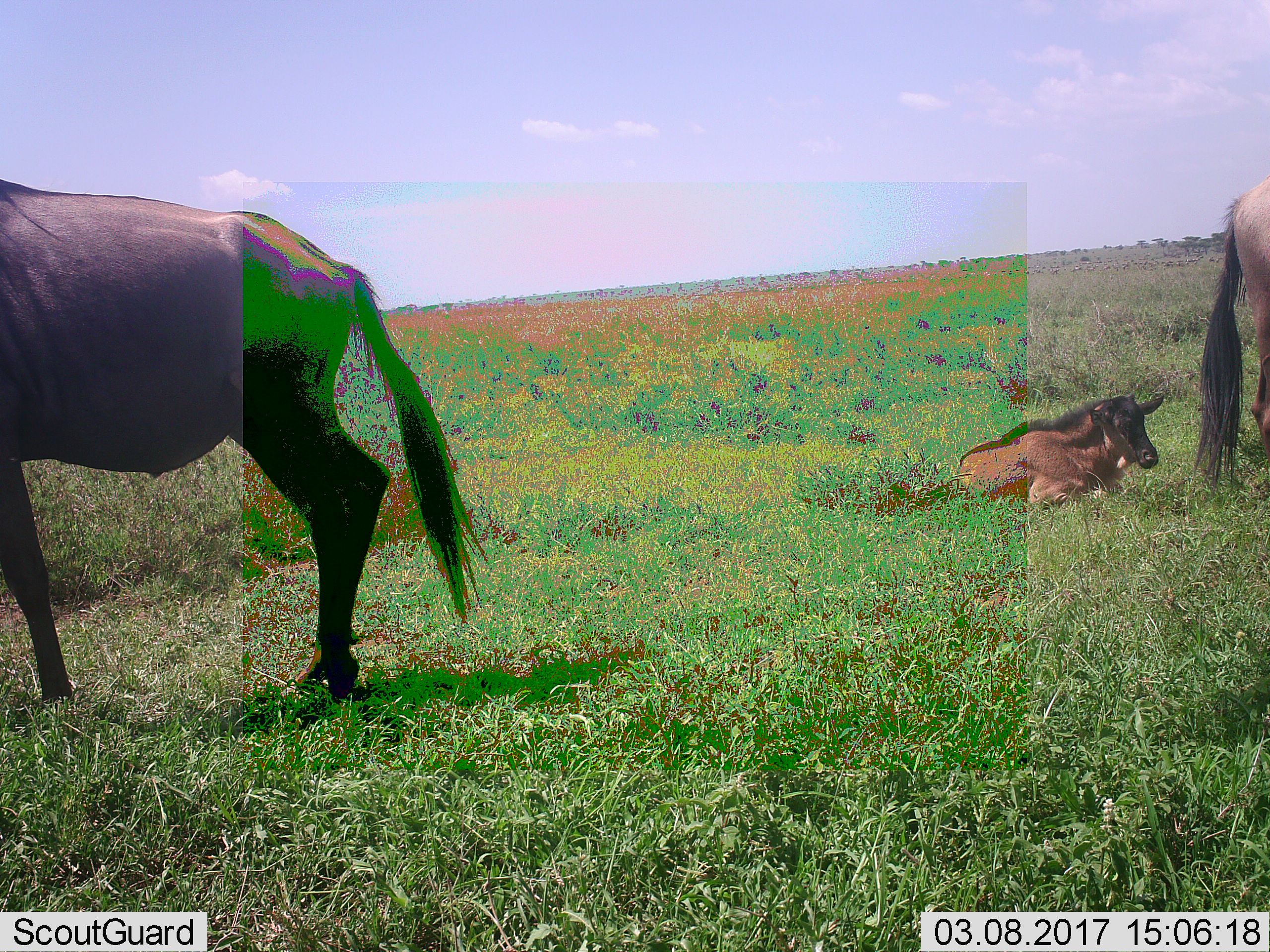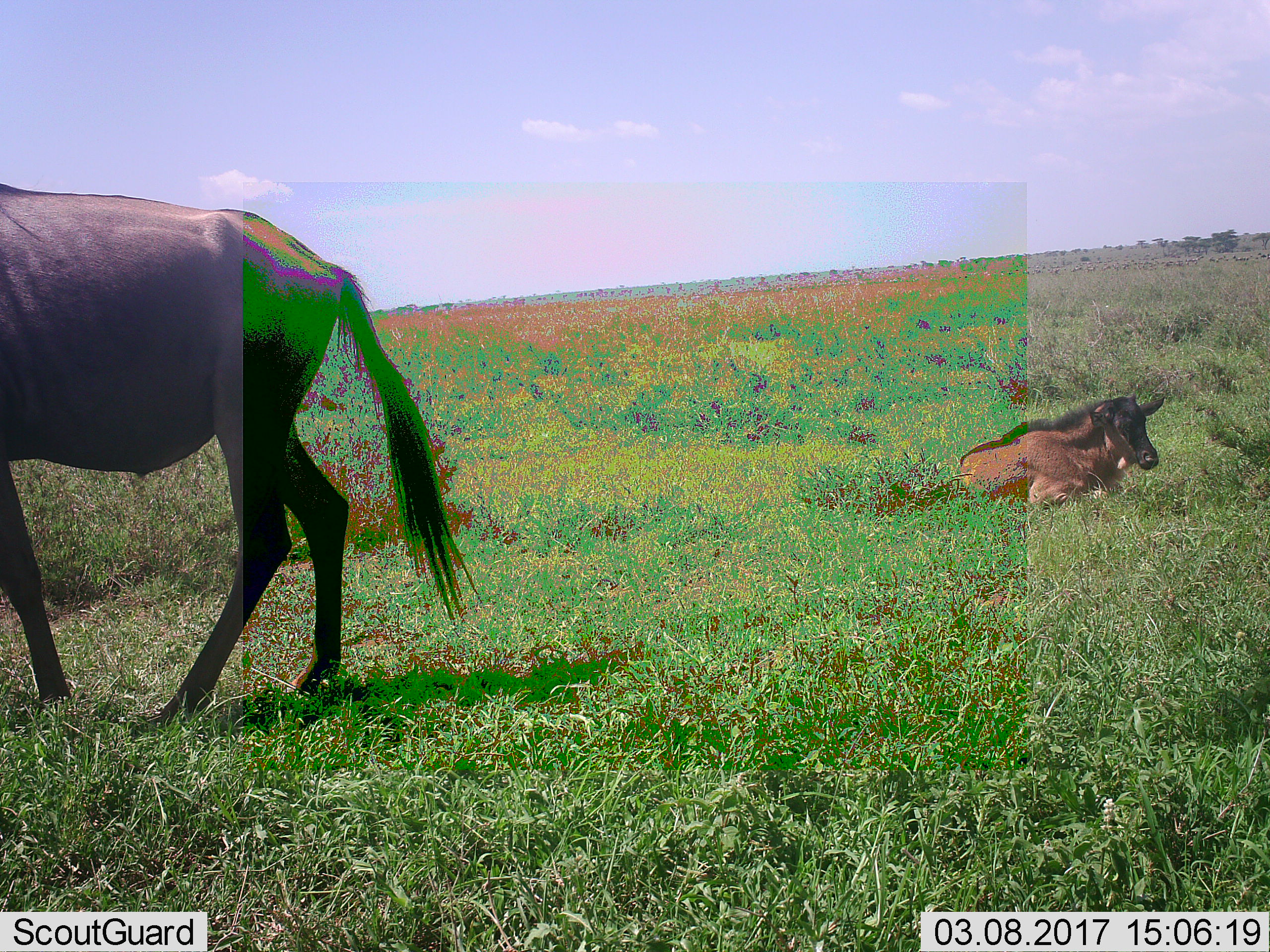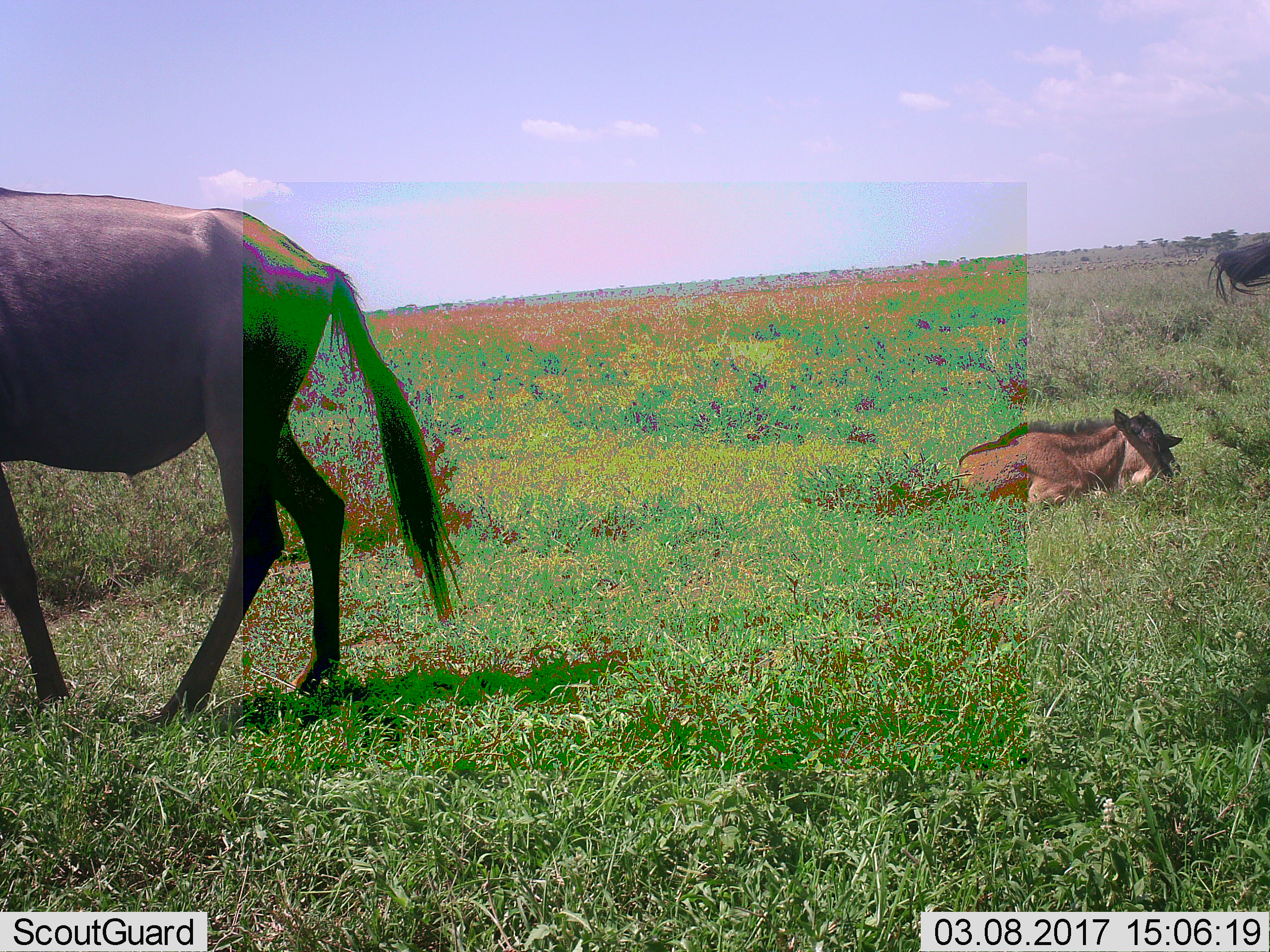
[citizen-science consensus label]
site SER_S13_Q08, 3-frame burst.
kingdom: Animalia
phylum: Chordata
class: Mammalia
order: Artiodactyla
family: Bovidae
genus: Connochaetes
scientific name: Connochaetes taurinus taurinus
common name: blue wildebeest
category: wildebeestblue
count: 3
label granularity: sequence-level